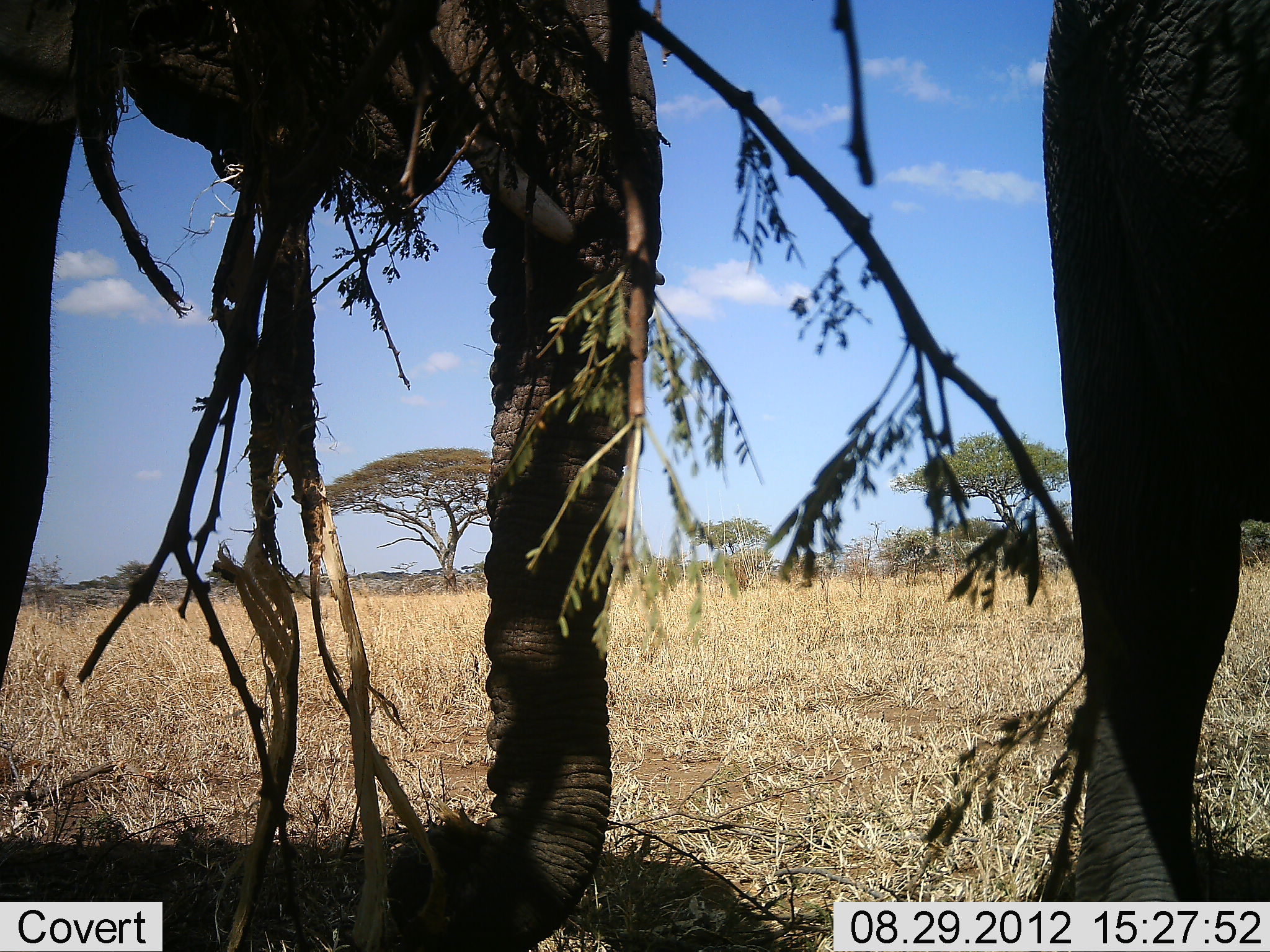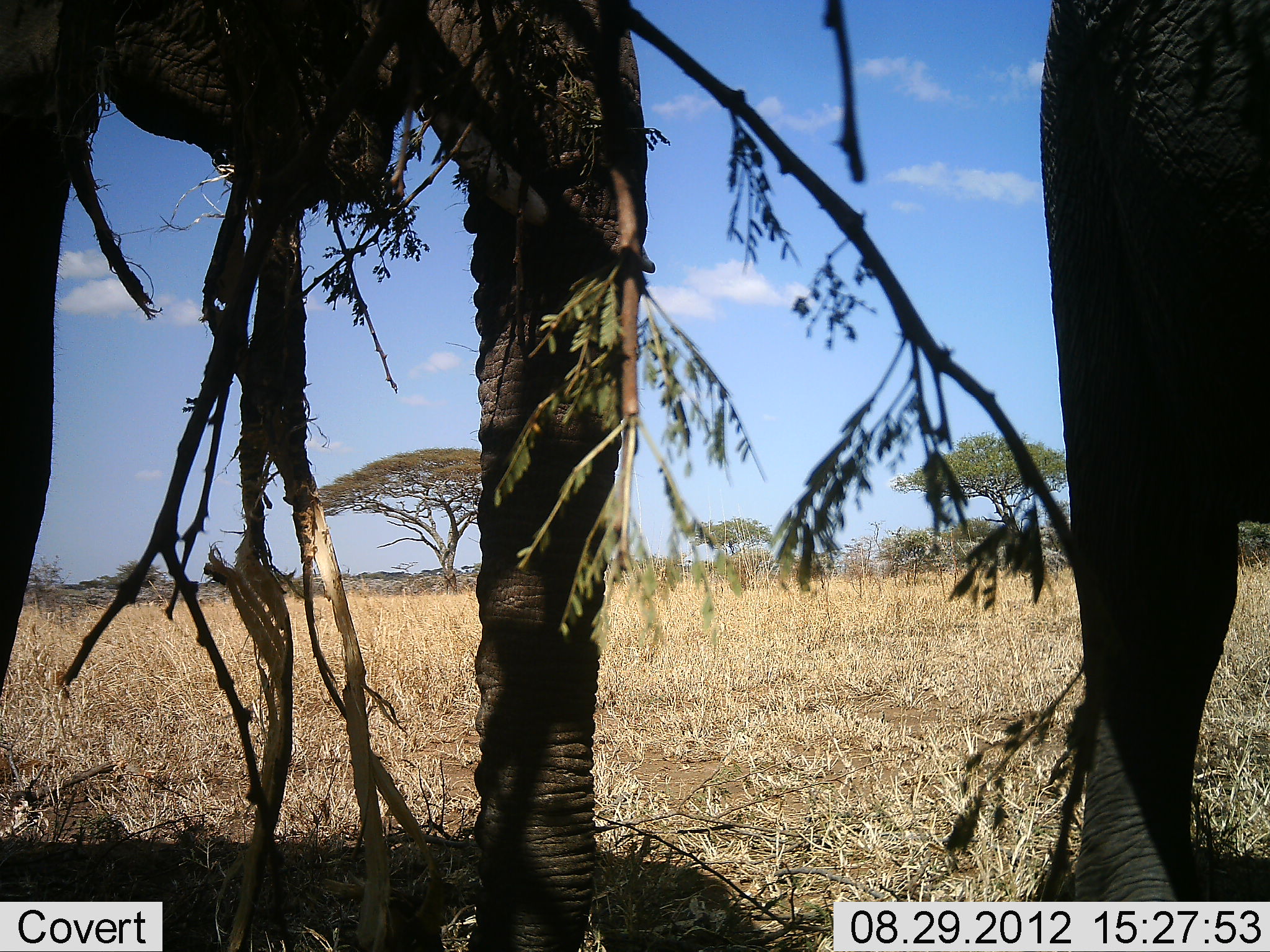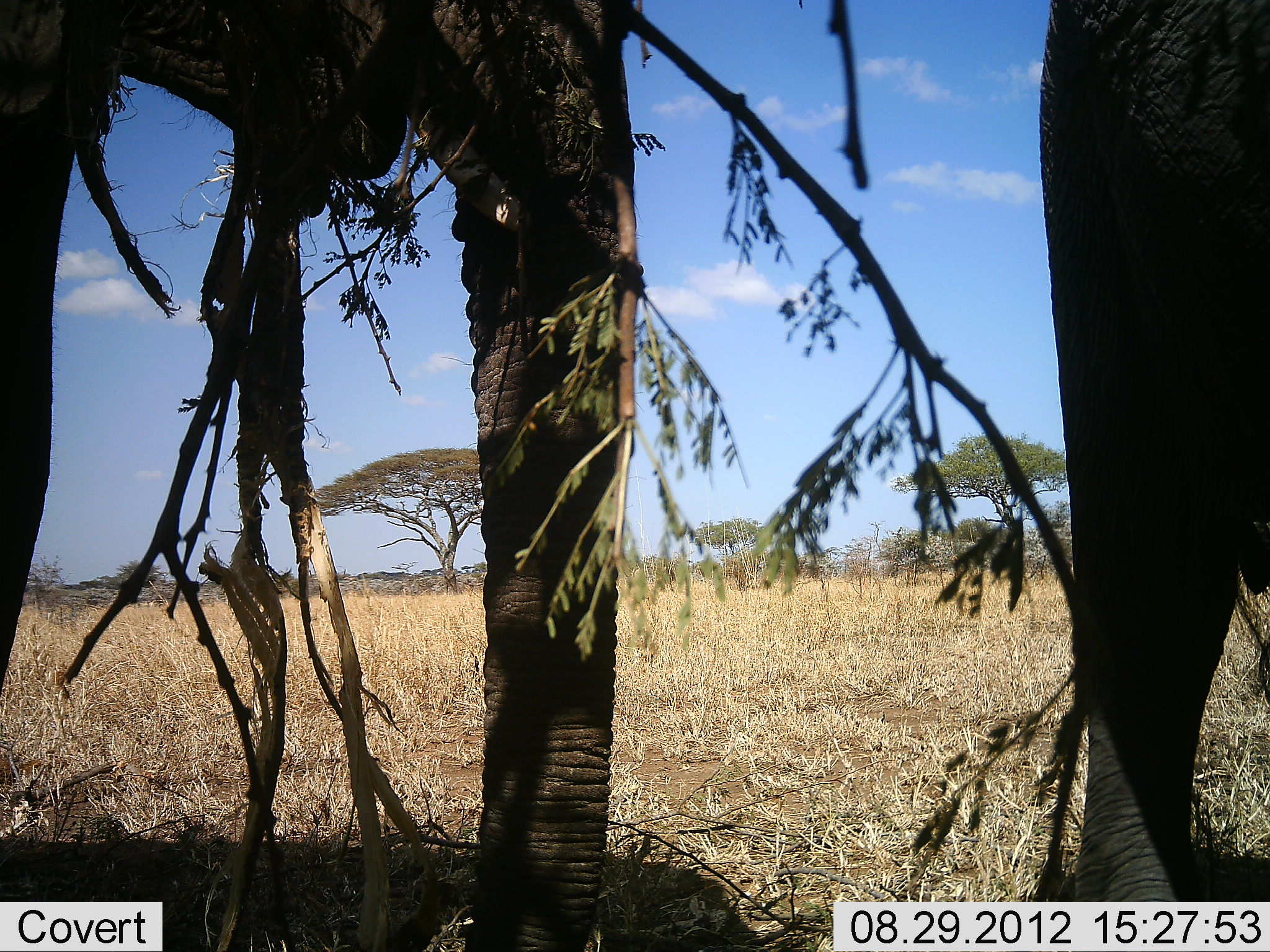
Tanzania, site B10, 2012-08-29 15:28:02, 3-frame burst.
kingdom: Animalia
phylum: Chordata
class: Mammalia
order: Proboscidea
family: Elephantidae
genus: Loxodonta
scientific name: Loxodonta africana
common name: african bush elephant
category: elephant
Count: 2.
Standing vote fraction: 64%.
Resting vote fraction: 0%.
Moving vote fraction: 0%.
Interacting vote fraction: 0%.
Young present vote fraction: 0%.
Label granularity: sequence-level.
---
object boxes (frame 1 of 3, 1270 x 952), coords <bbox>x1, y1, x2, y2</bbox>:
animal: <bbox>1, 1, 666, 952</bbox>; <bbox>1042, 0, 1270, 903</bbox>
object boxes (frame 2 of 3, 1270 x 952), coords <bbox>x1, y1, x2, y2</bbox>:
animal: <bbox>1, 1, 655, 952</bbox>; <bbox>1039, 0, 1270, 903</bbox>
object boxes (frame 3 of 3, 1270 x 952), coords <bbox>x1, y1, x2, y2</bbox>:
animal: <bbox>1, 1, 644, 952</bbox>; <bbox>1039, 0, 1270, 901</bbox>